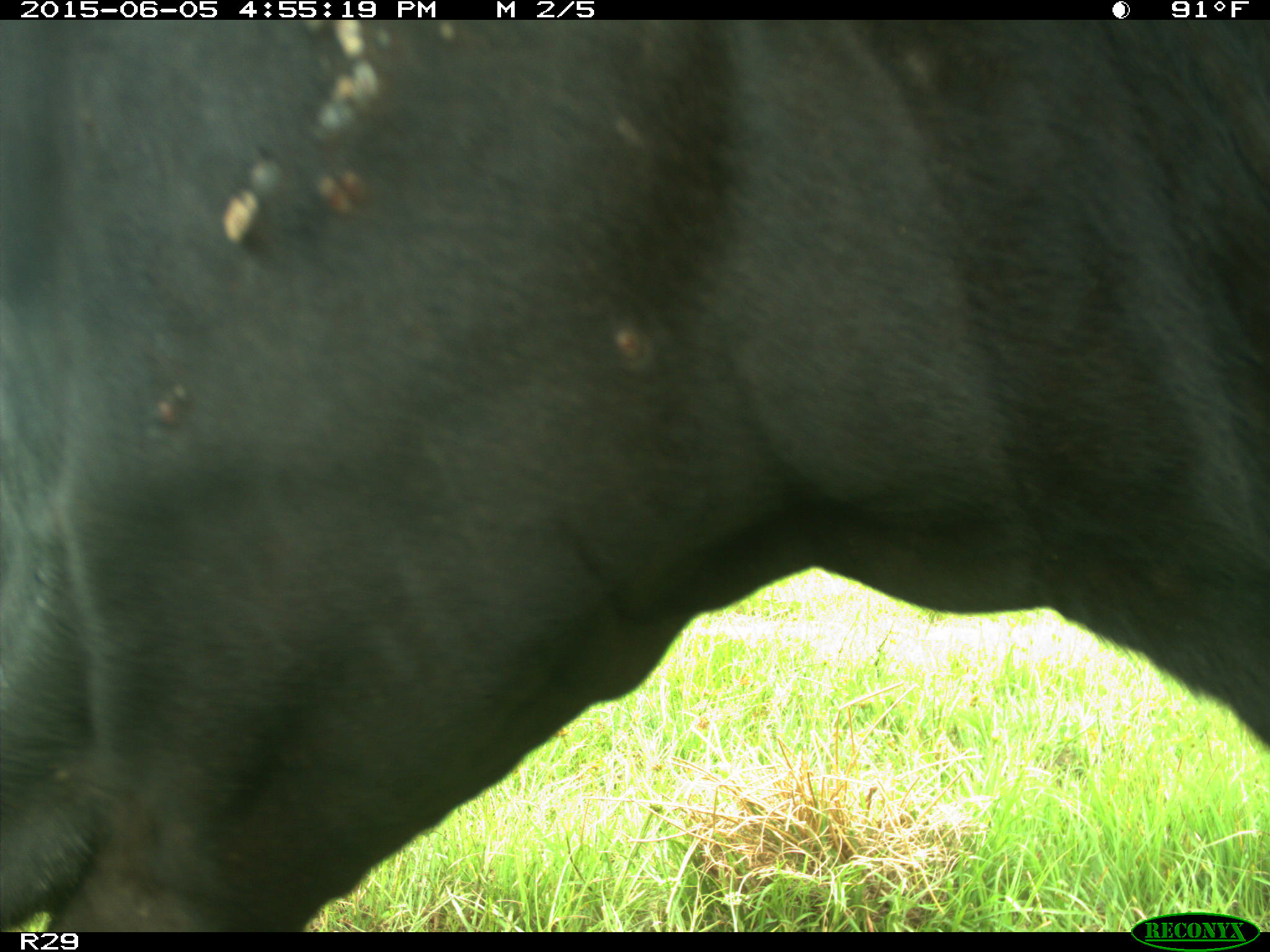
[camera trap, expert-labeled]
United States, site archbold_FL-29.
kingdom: Animalia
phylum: Chordata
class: Mammalia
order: Artiodactyla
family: Bovidae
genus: Bos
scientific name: Bos taurus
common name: domestic cow